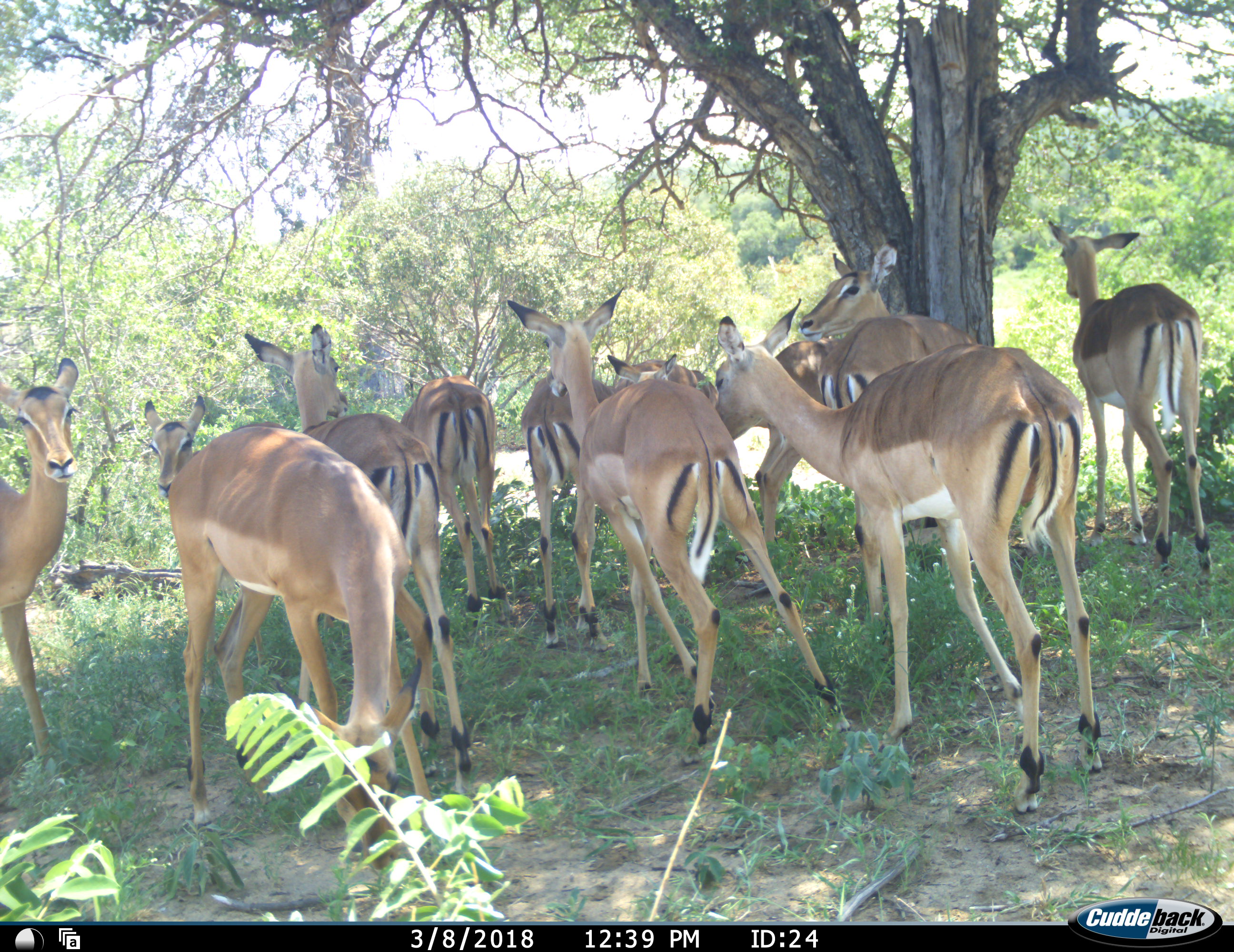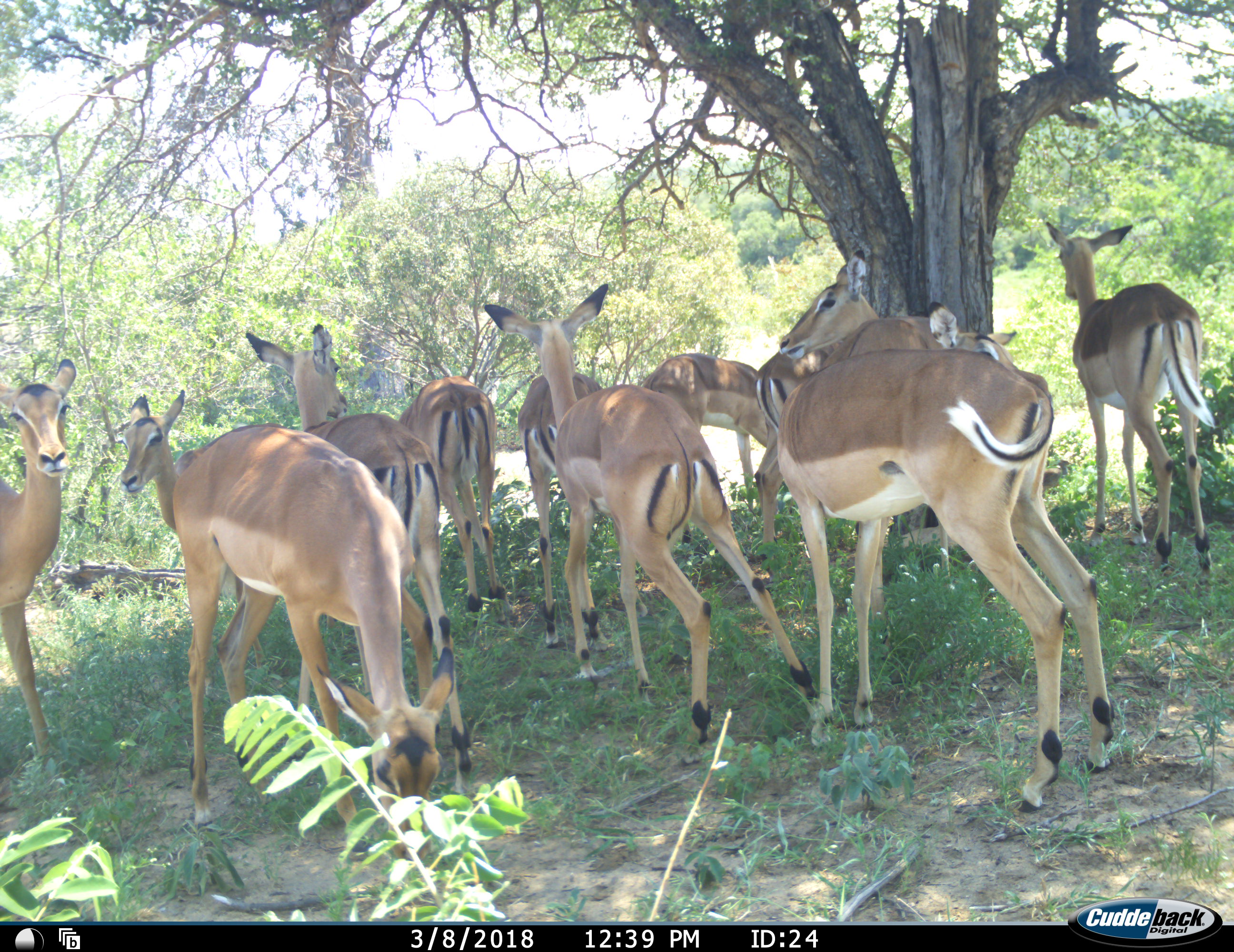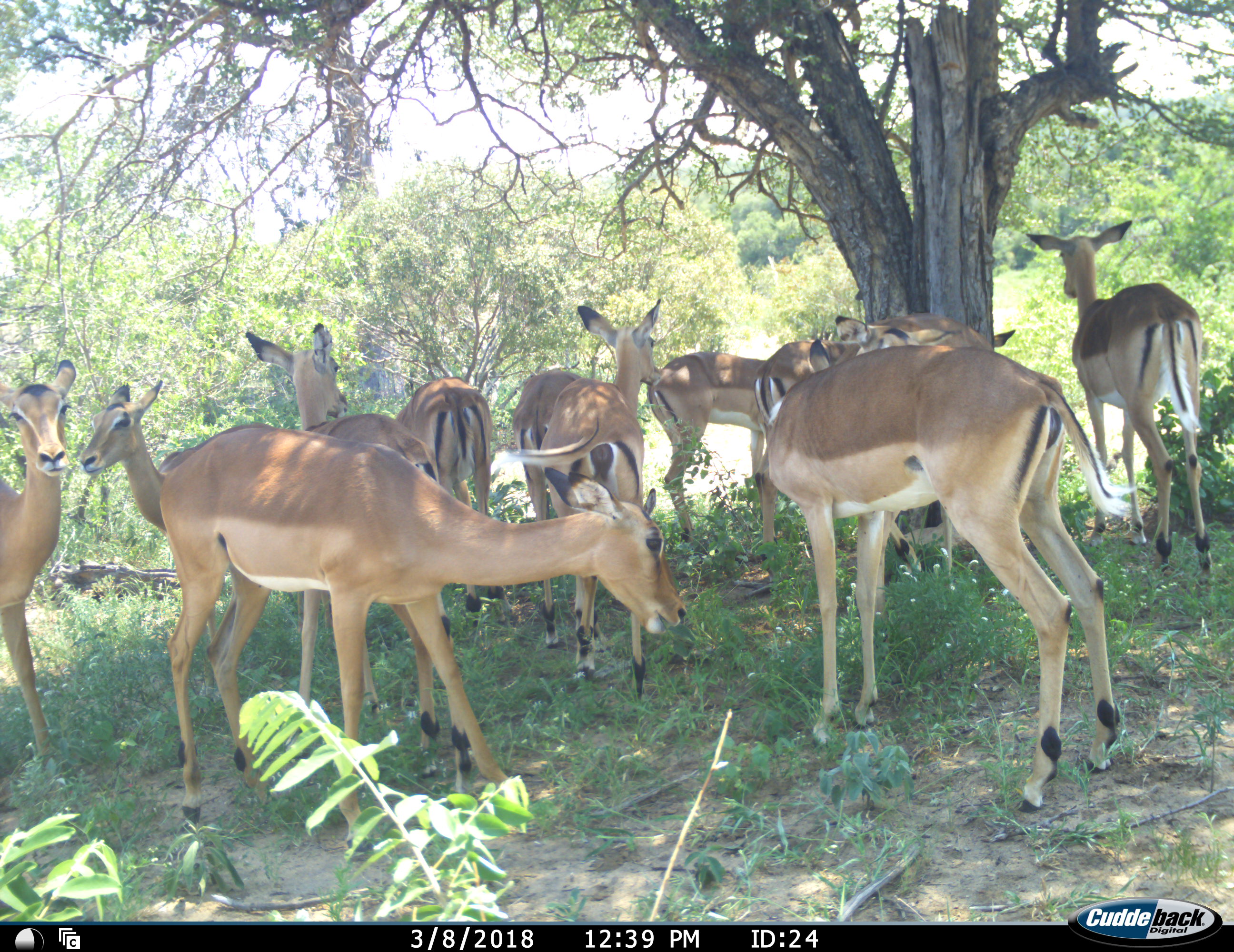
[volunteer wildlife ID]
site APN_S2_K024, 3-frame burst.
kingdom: Animalia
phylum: Chordata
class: Mammalia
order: Artiodactyla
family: Bovidae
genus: Aepyceros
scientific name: Aepyceros melampus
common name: impala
Impala (Aepyceros melampus), count 11-50. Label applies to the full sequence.